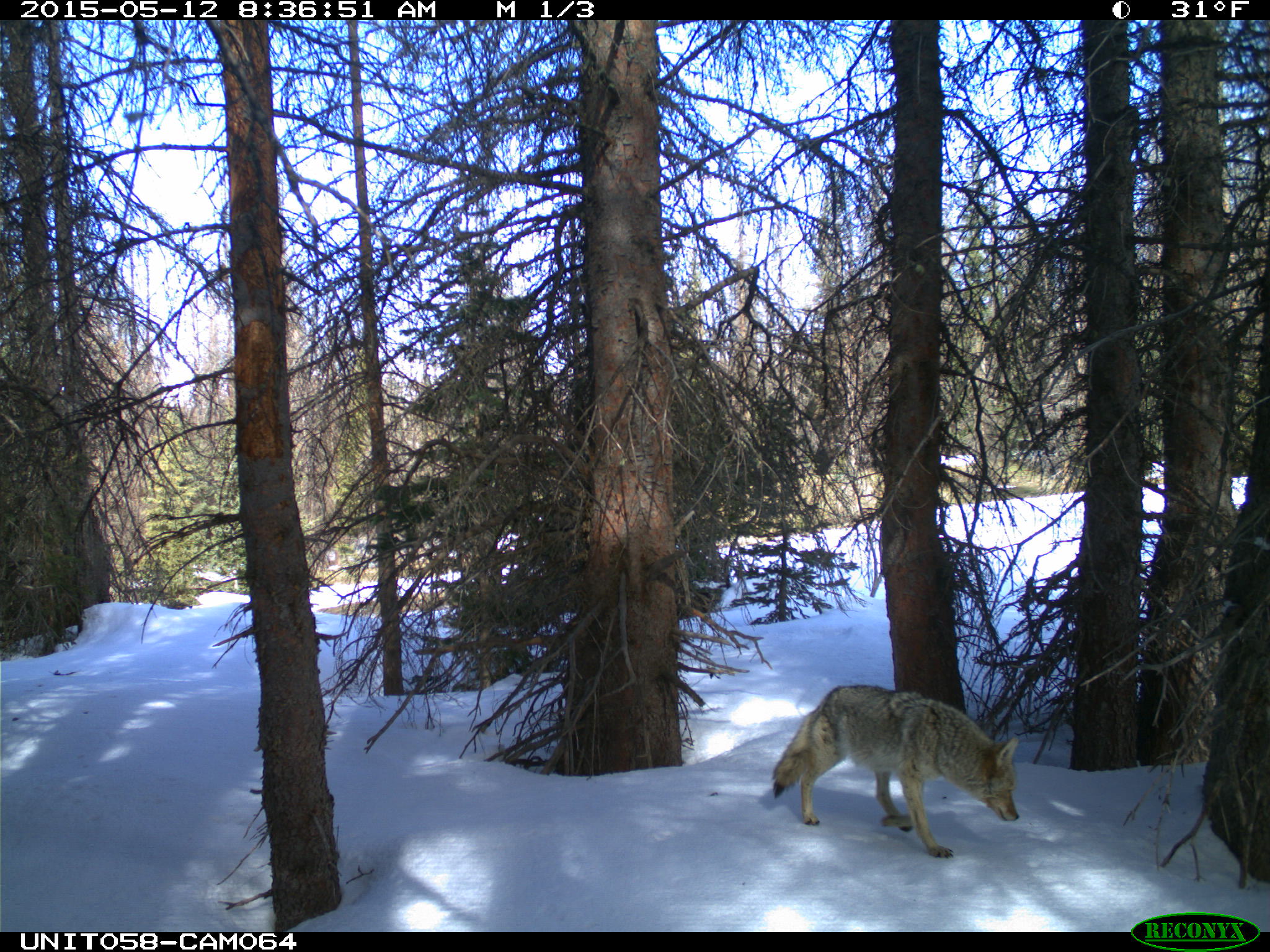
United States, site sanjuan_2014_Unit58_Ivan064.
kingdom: Animalia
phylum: Chordata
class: Mammalia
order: Carnivora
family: Canidae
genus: Canis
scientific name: Canis latrans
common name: coyote